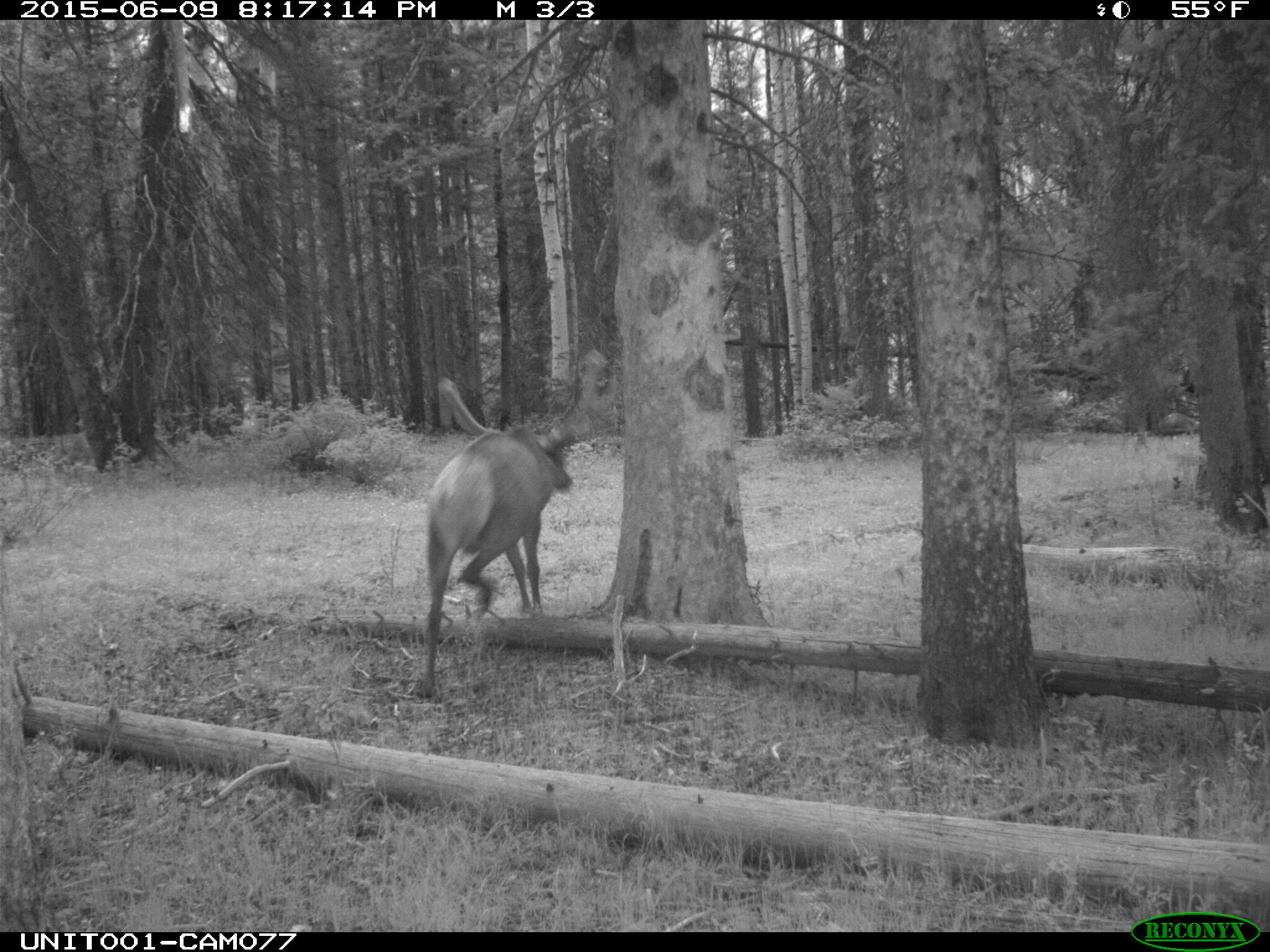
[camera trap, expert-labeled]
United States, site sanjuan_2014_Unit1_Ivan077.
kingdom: Animalia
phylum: Chordata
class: Mammalia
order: Artiodactyla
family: Cervidae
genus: Cervus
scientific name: Cervus elaphus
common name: red deer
Cervus elaphus (red deer).